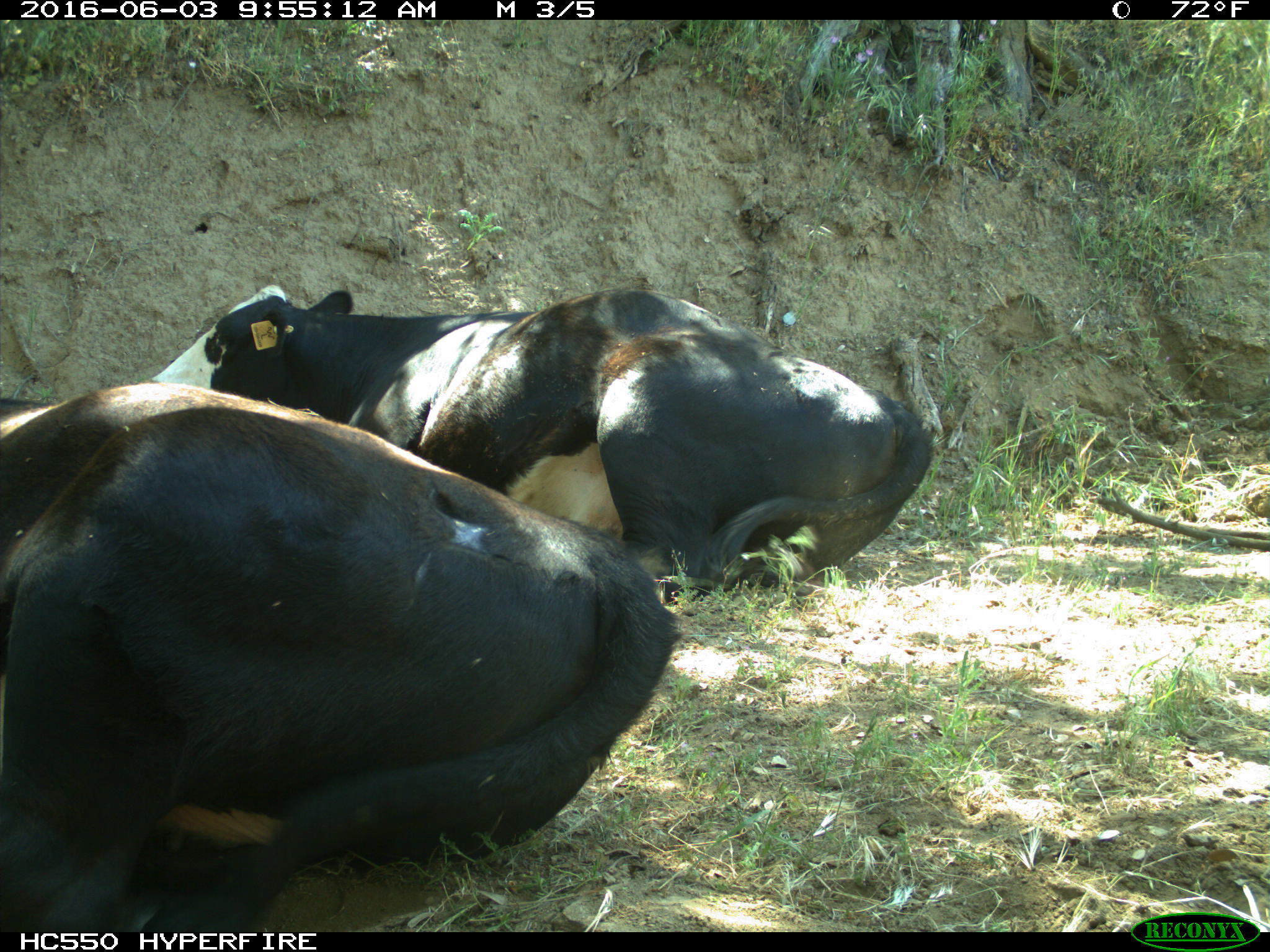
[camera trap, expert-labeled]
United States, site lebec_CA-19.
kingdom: Animalia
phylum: Chordata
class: Mammalia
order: Artiodactyla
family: Bovidae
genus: Bos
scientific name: Bos taurus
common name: domestic cow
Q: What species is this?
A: Bos taurus (domestic cow).